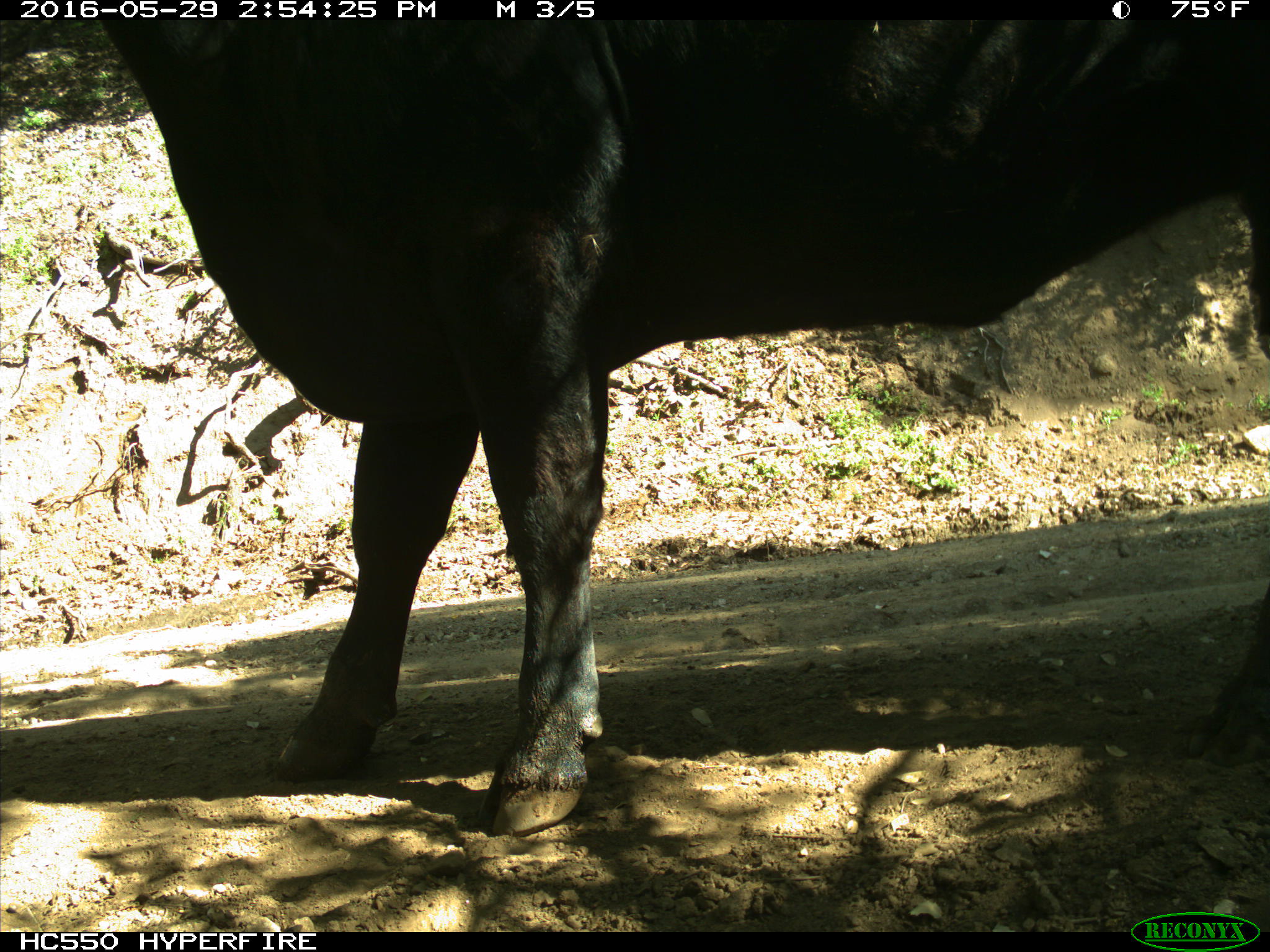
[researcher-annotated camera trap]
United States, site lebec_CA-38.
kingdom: Animalia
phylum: Chordata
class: Mammalia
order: Artiodactyla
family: Bovidae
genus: Bos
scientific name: Bos taurus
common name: domestic cow